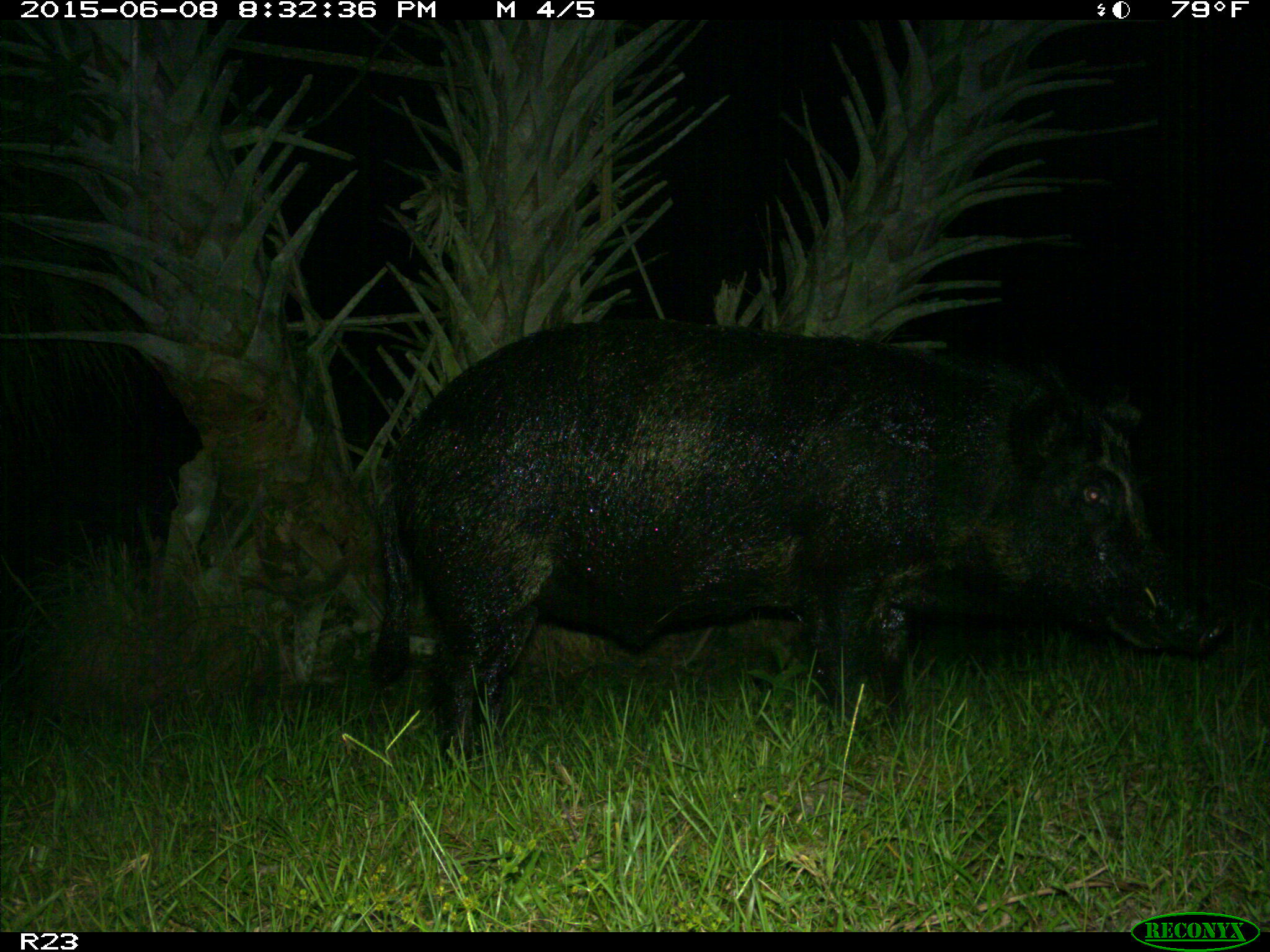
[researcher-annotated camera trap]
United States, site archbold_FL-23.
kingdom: Animalia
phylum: Chordata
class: Mammalia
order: Artiodactyla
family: Bovidae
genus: Bos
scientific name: Bos taurus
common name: domestic cow